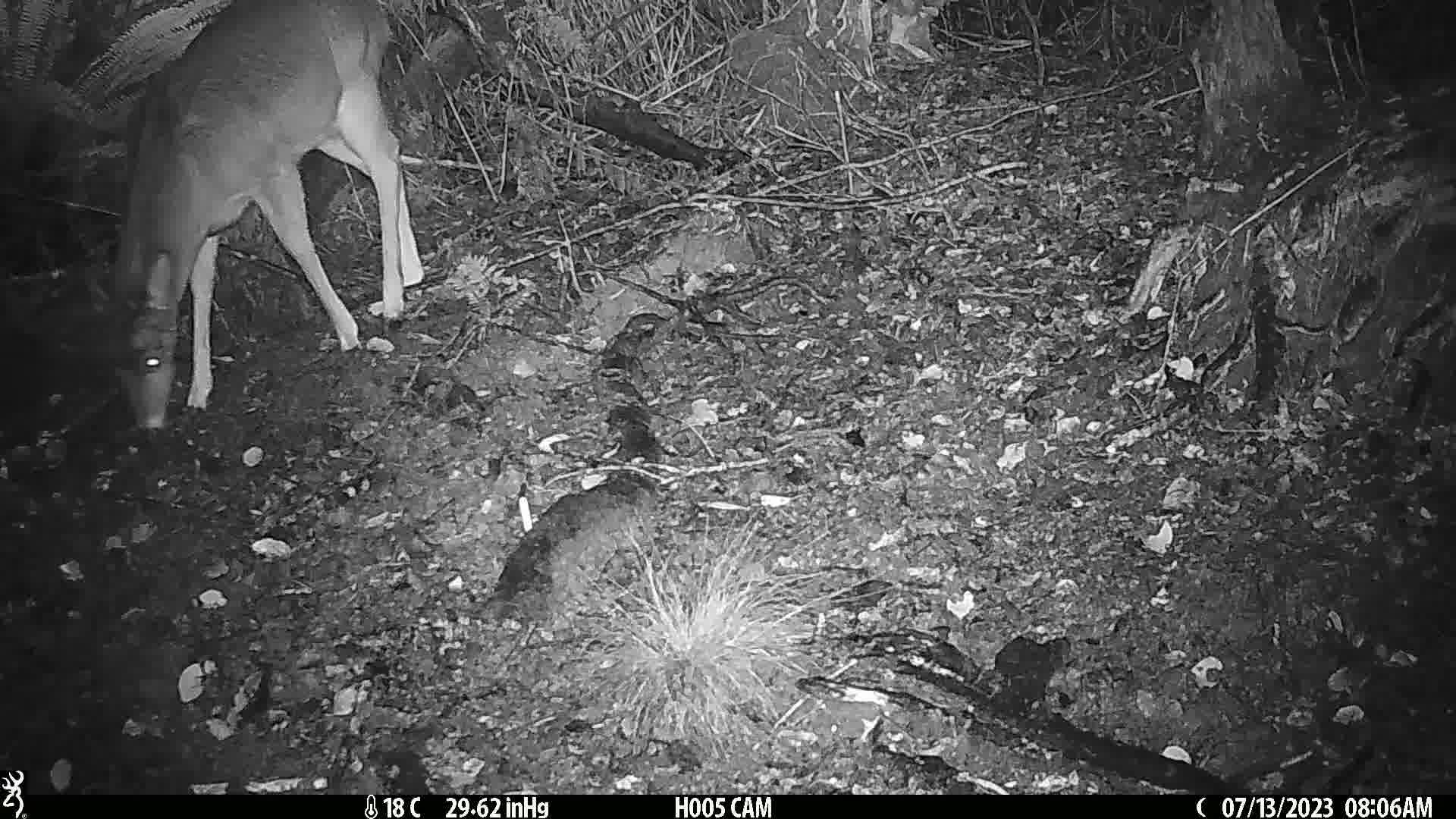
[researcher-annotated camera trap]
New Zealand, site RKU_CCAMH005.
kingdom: Animalia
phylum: Chordata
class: Mammalia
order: Artiodactyla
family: Cervidae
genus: Odocoileus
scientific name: Odocoileus virginianus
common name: white-tailed deer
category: white tailed deer